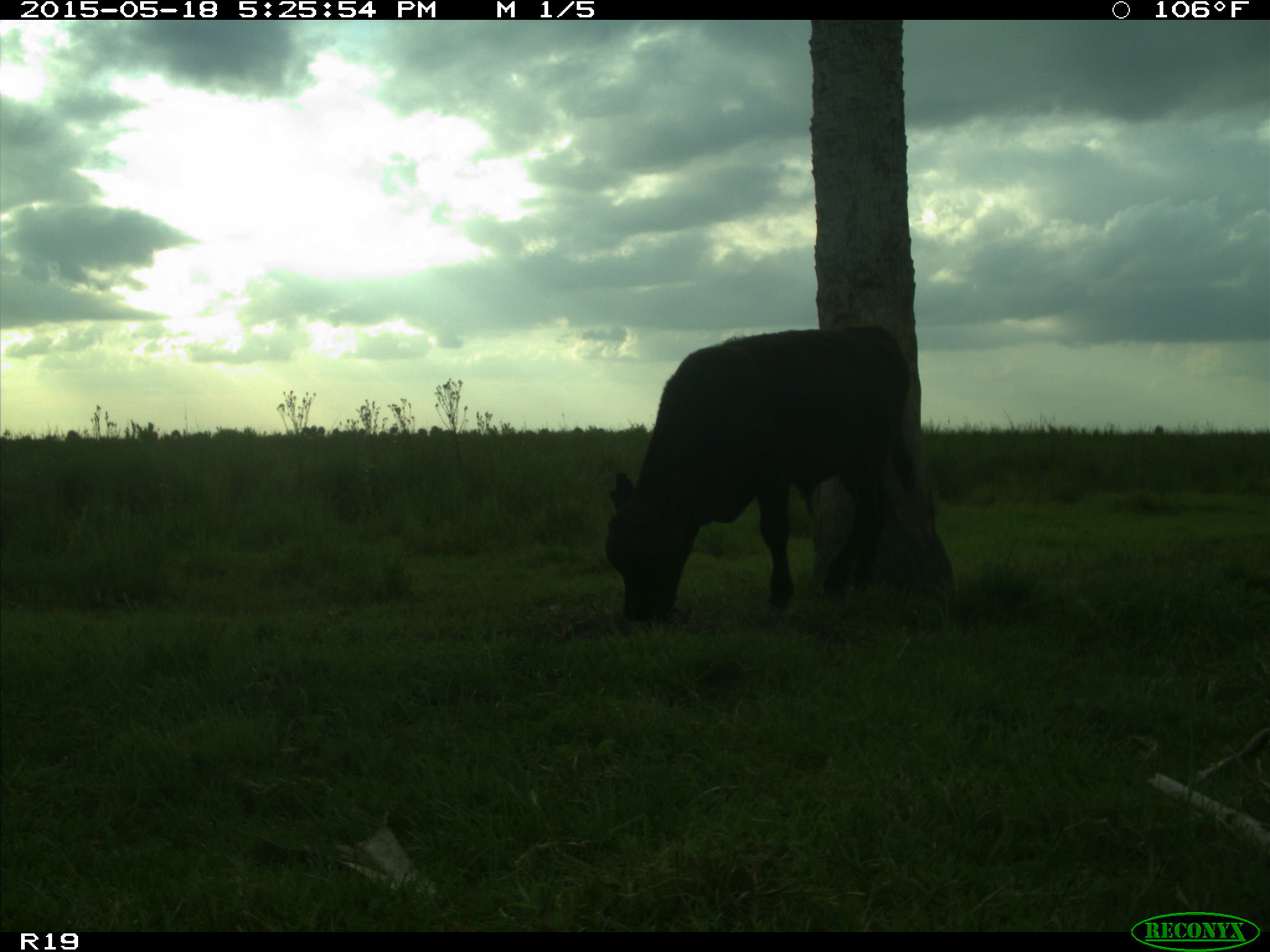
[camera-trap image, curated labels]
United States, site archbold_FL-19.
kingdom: Animalia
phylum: Chordata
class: Mammalia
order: Artiodactyla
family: Bovidae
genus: Bos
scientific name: Bos taurus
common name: domestic cow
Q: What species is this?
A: Bos taurus (domestic cow).